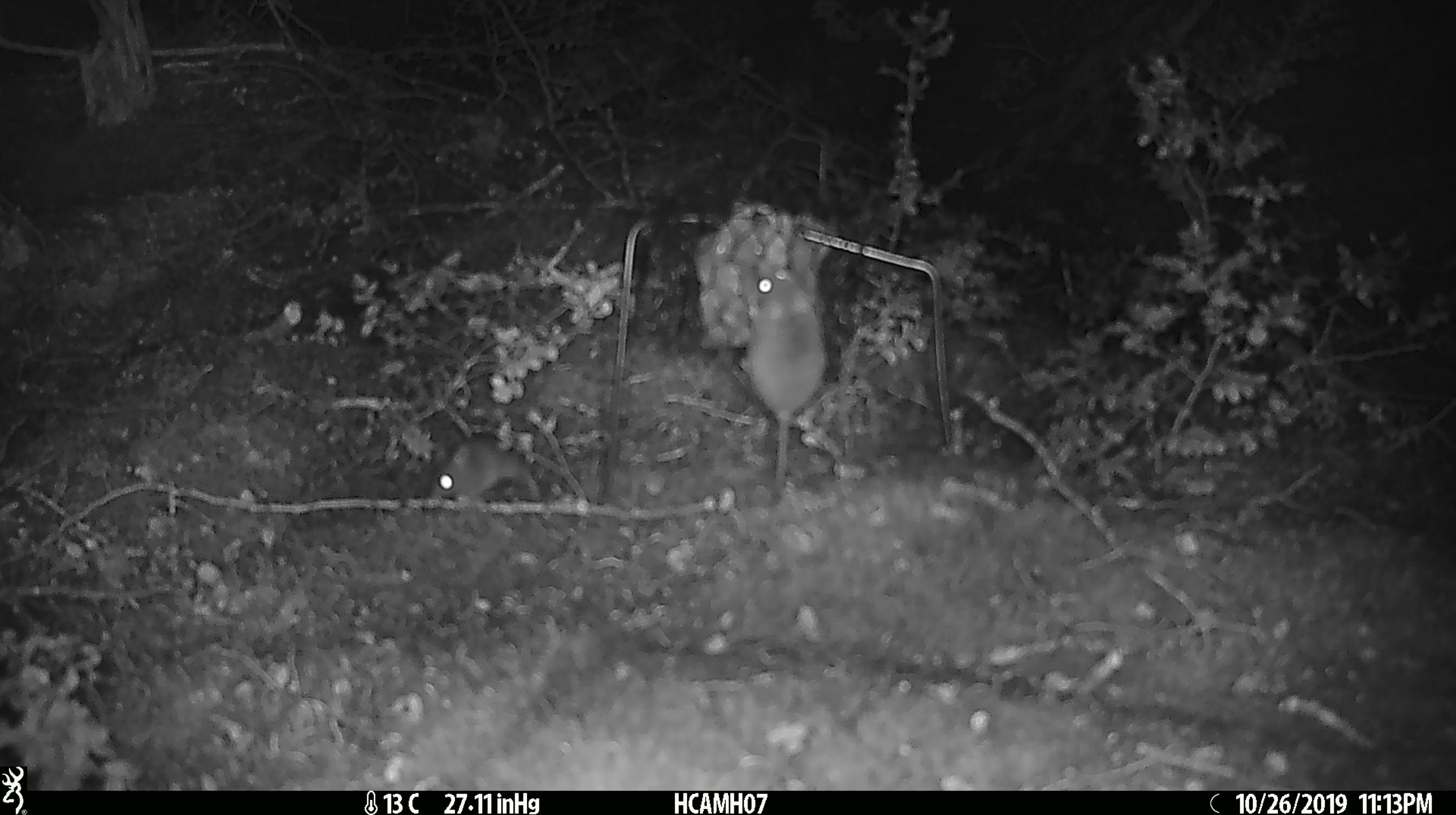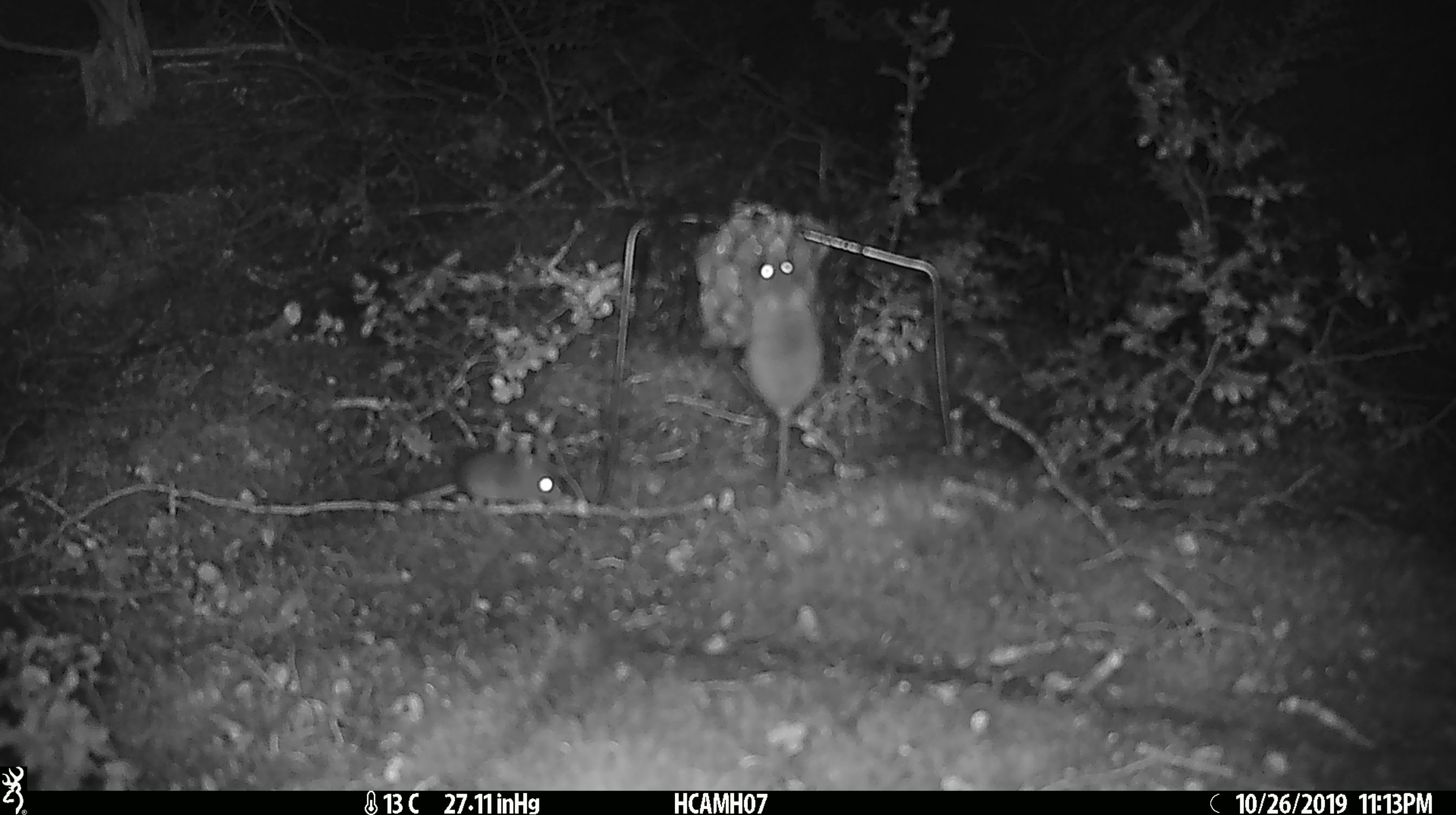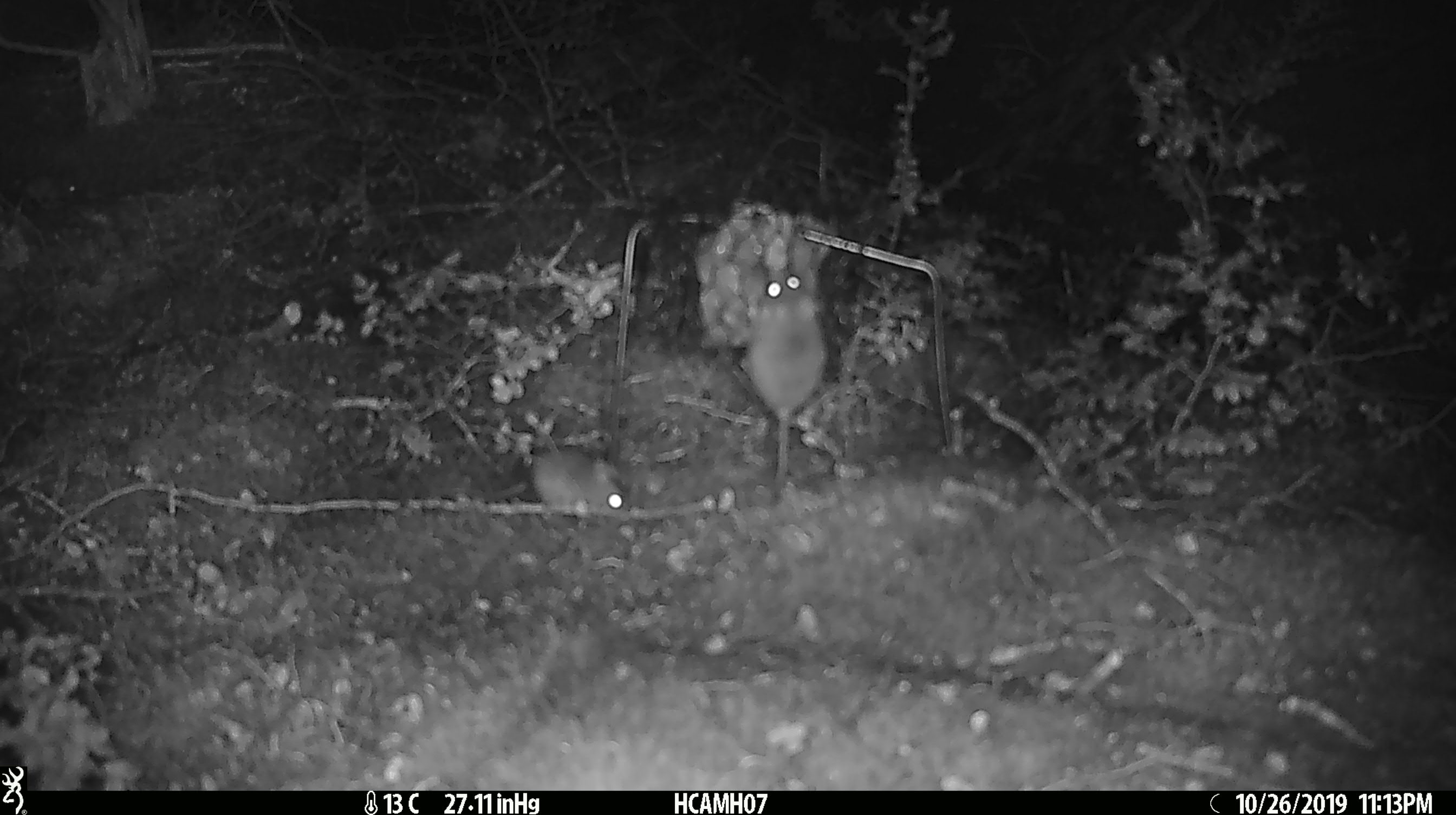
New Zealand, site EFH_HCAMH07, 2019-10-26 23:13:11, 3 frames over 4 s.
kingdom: Animalia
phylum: Chordata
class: Mammalia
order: Rodentia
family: Muridae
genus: Mus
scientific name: Mus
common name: mouse